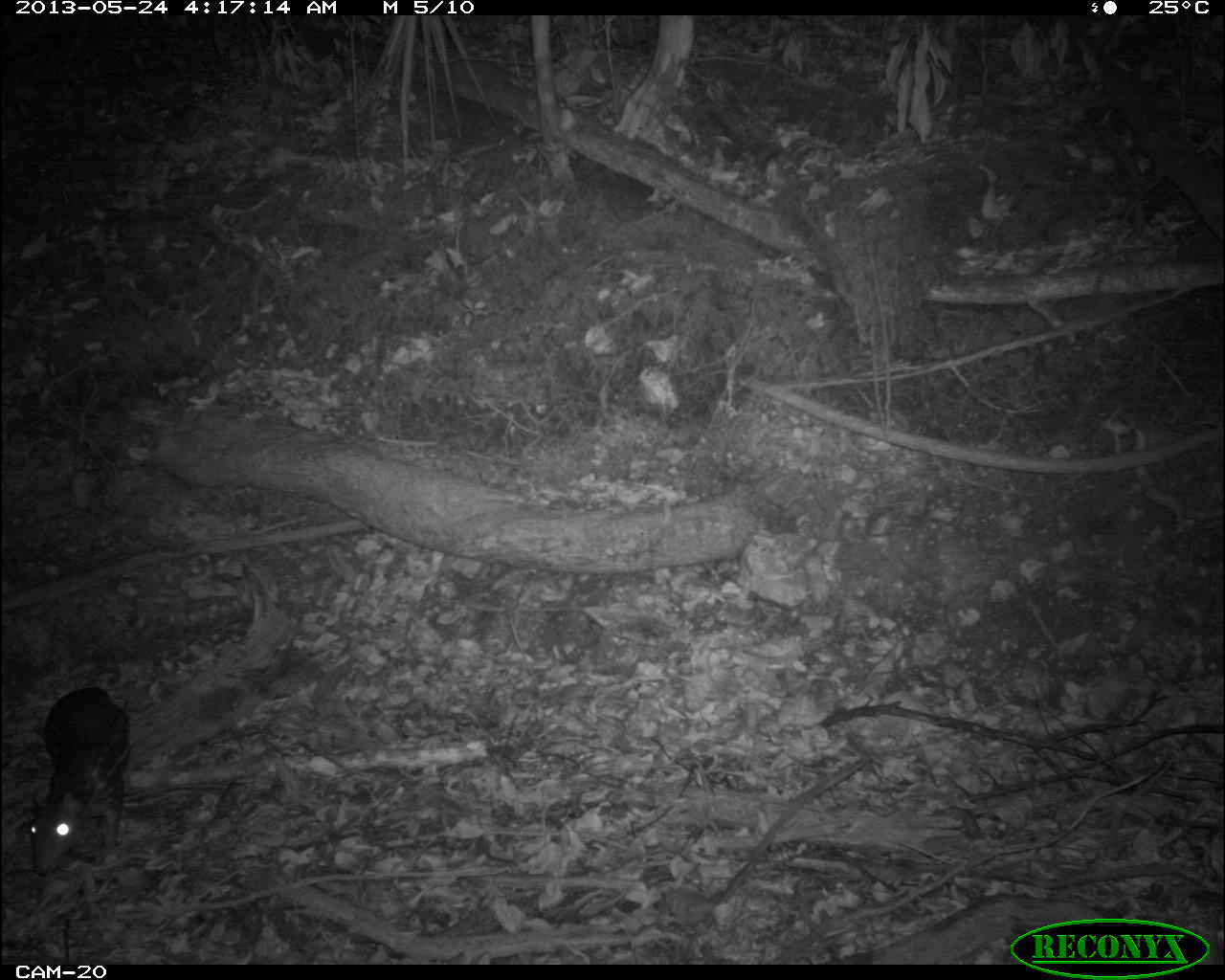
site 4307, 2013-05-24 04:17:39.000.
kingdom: Animalia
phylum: Chordata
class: Mammalia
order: Rodentia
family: Cuniculidae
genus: Cuniculus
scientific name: Cuniculus paca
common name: lowland paca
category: agouti paca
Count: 1.